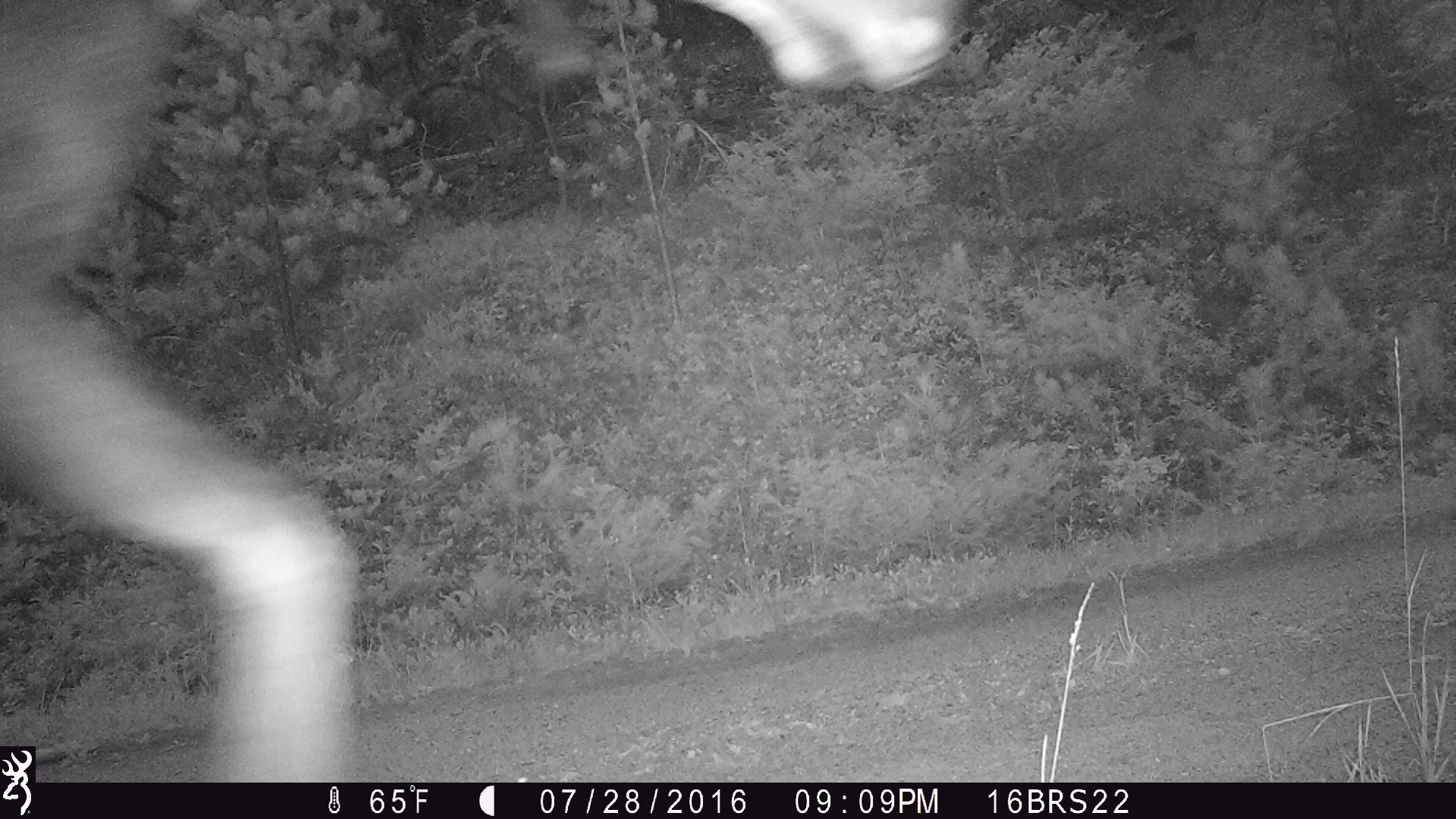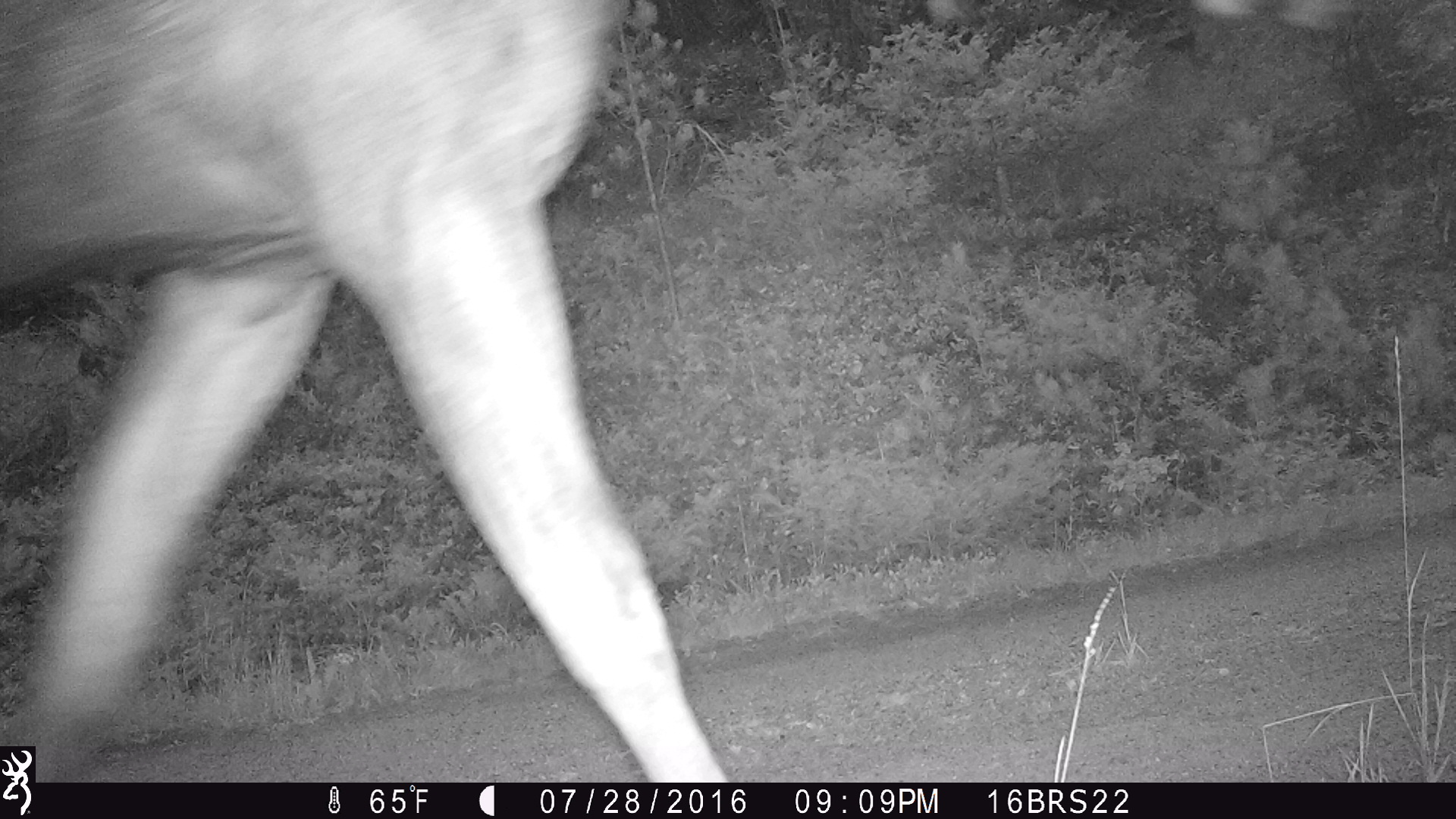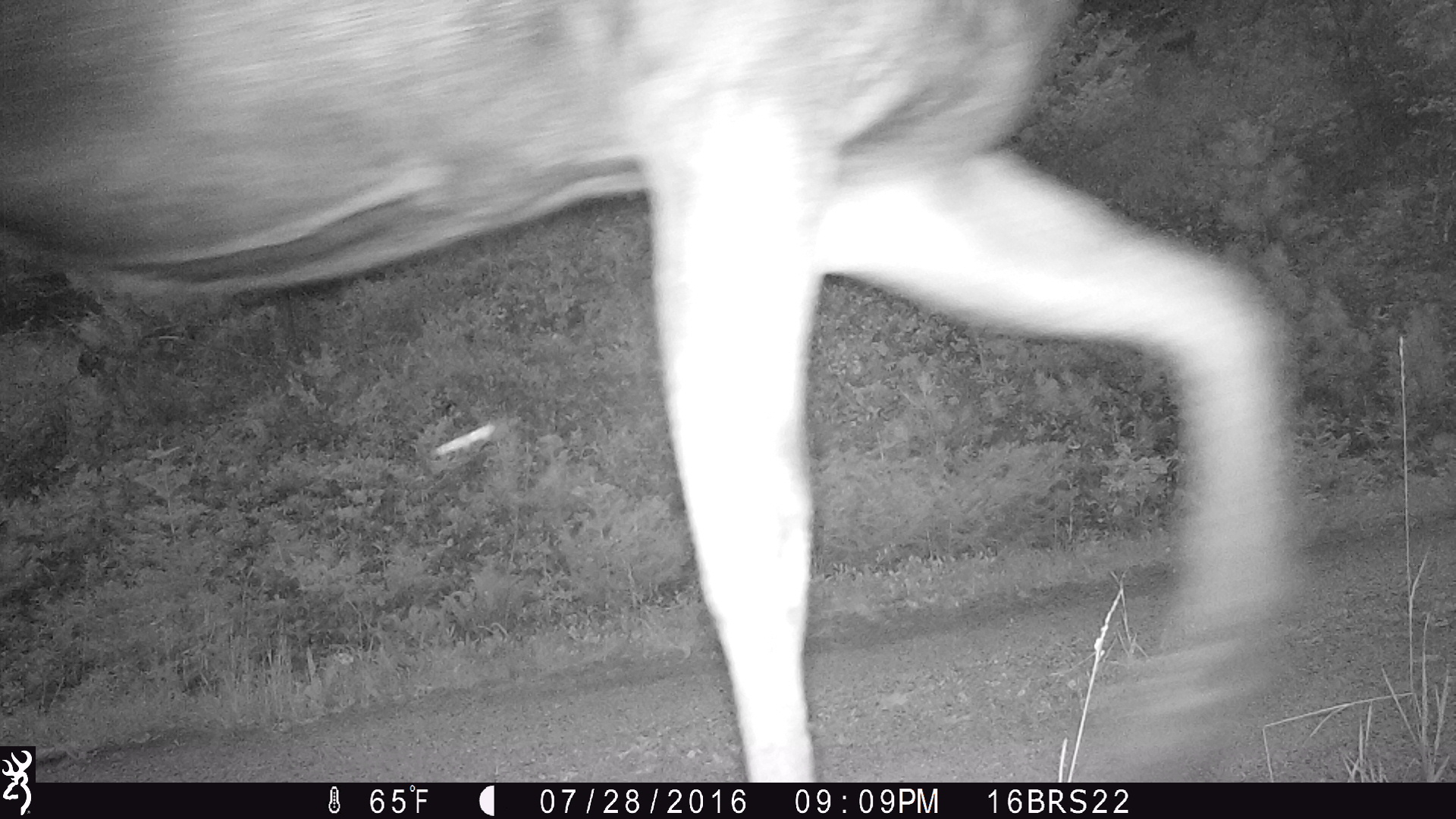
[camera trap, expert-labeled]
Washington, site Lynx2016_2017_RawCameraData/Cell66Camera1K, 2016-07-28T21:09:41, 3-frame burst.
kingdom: Animalia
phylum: Chordata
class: Mammalia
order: Artiodactyla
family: Cervidae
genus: Alces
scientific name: Alces alces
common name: moose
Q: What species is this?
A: Alces alces (moose).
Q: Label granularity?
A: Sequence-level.